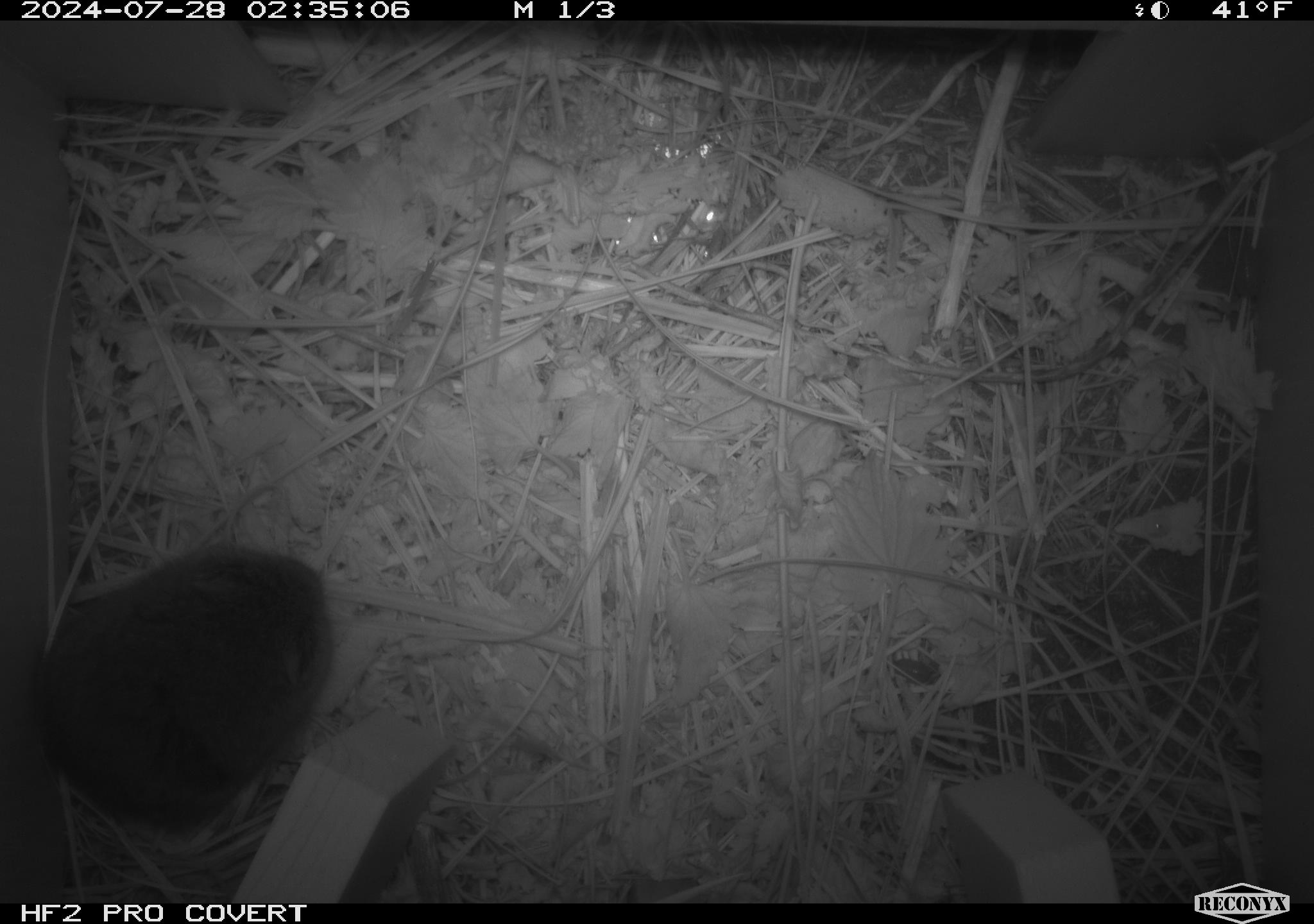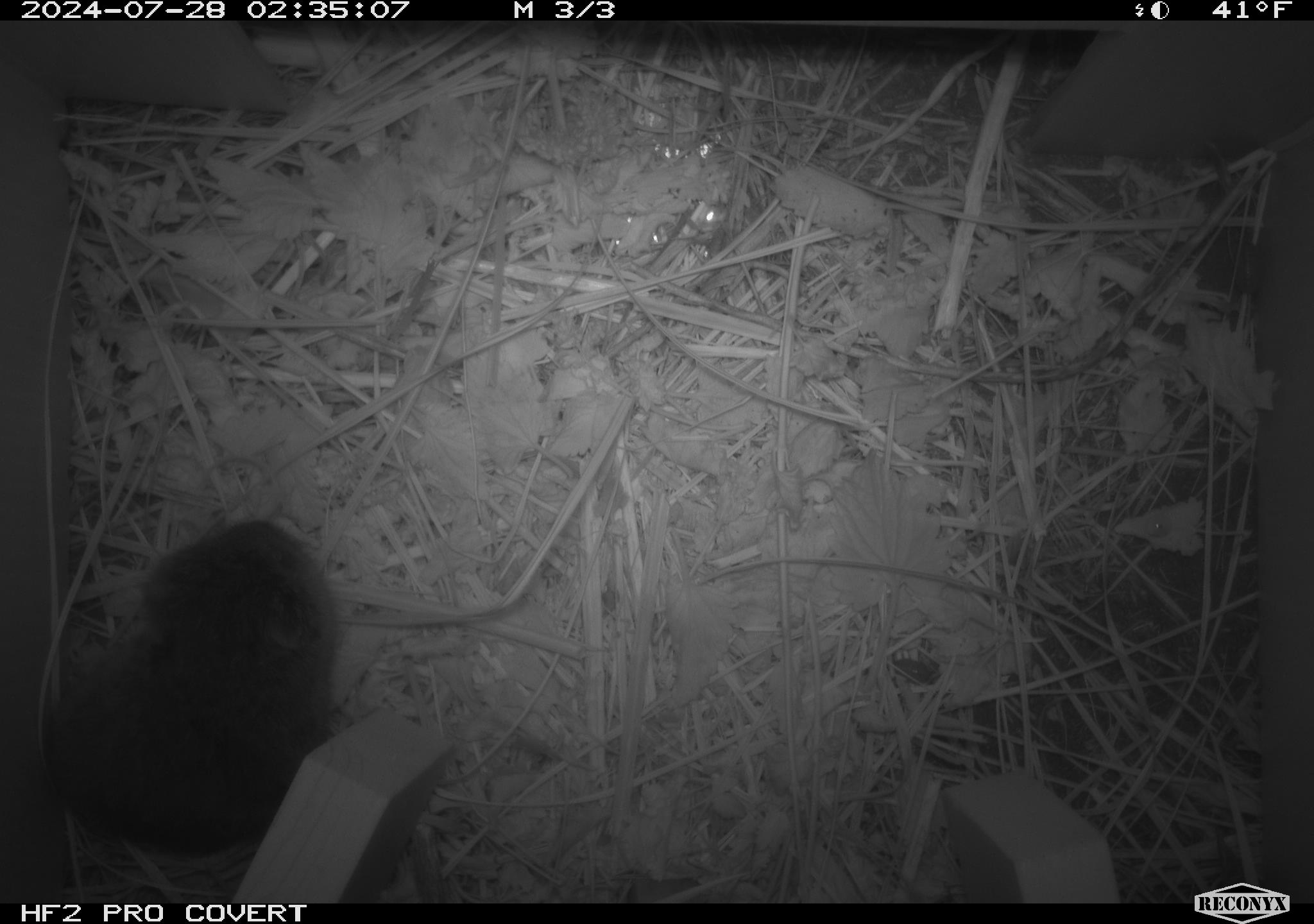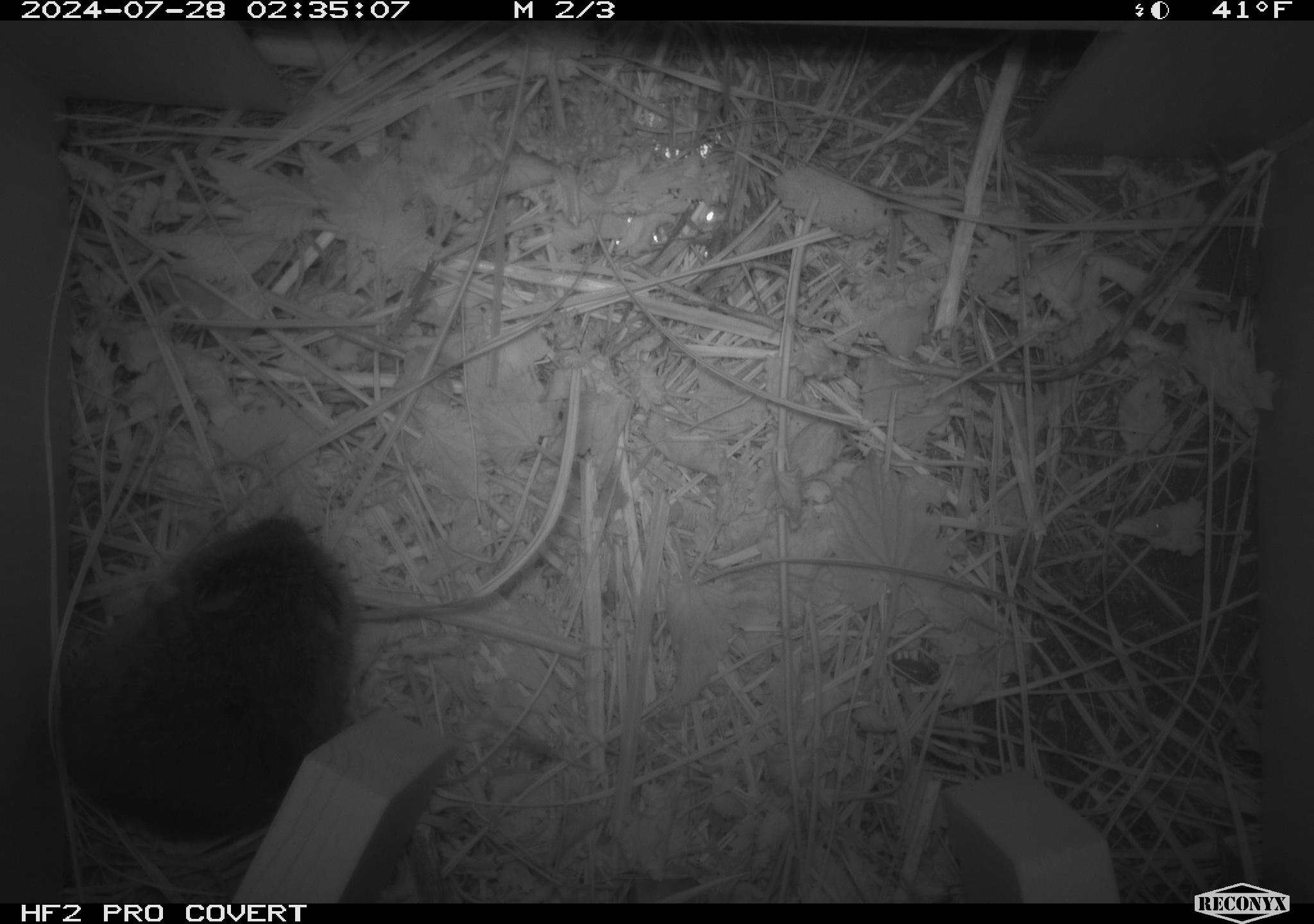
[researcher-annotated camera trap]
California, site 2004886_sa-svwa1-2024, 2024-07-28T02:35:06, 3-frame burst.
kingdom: Animalia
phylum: Chordata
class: Mammalia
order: Rodentia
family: Cricetidae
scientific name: Arvicolinae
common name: voles, lemmings, and muskrats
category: arvicolinae subfamily